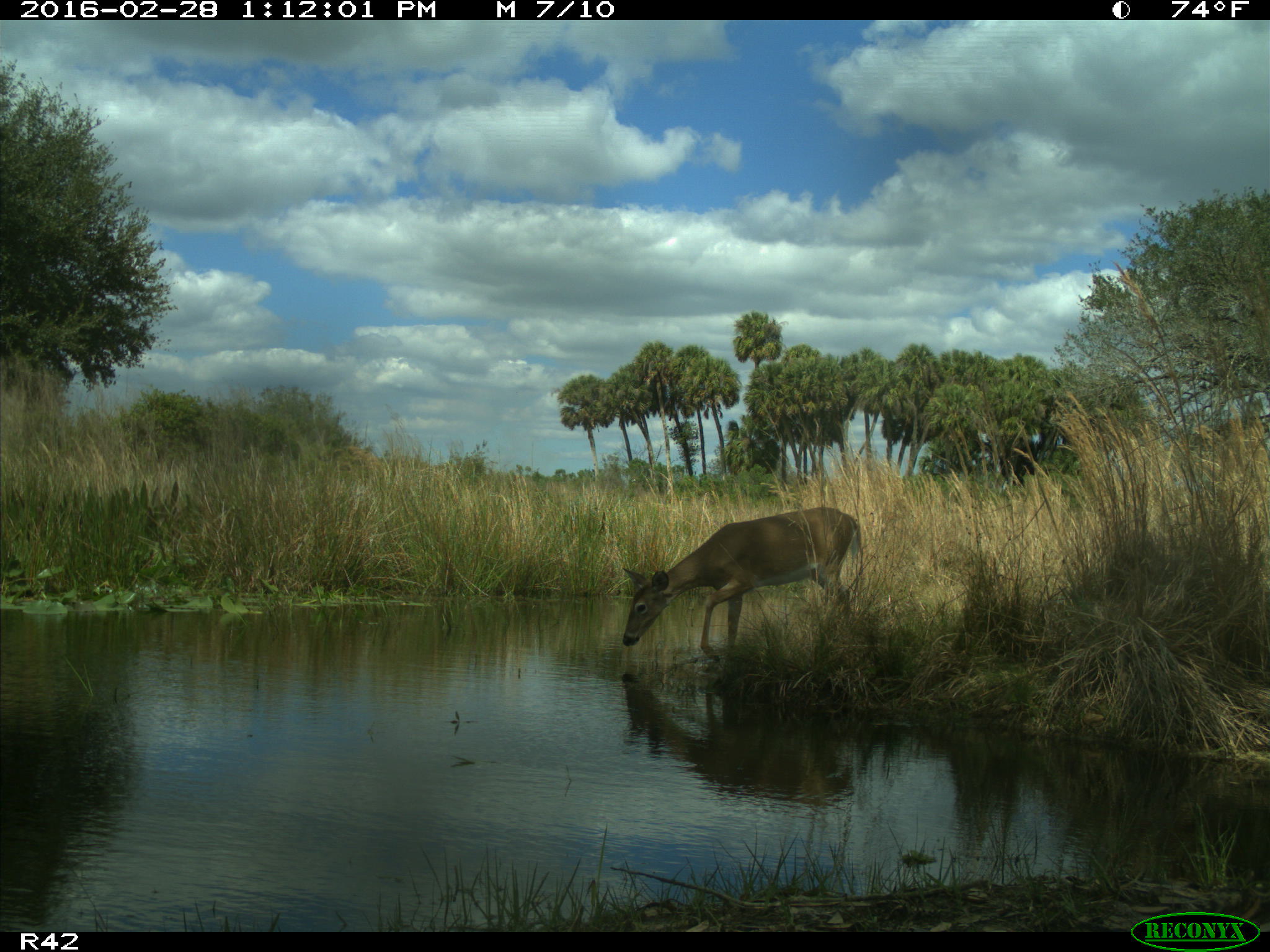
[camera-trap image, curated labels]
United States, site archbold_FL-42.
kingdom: Animalia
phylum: Chordata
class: Mammalia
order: Artiodactyla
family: Cervidae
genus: Odocoileus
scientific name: Odocoileus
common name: deer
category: unidentified deer